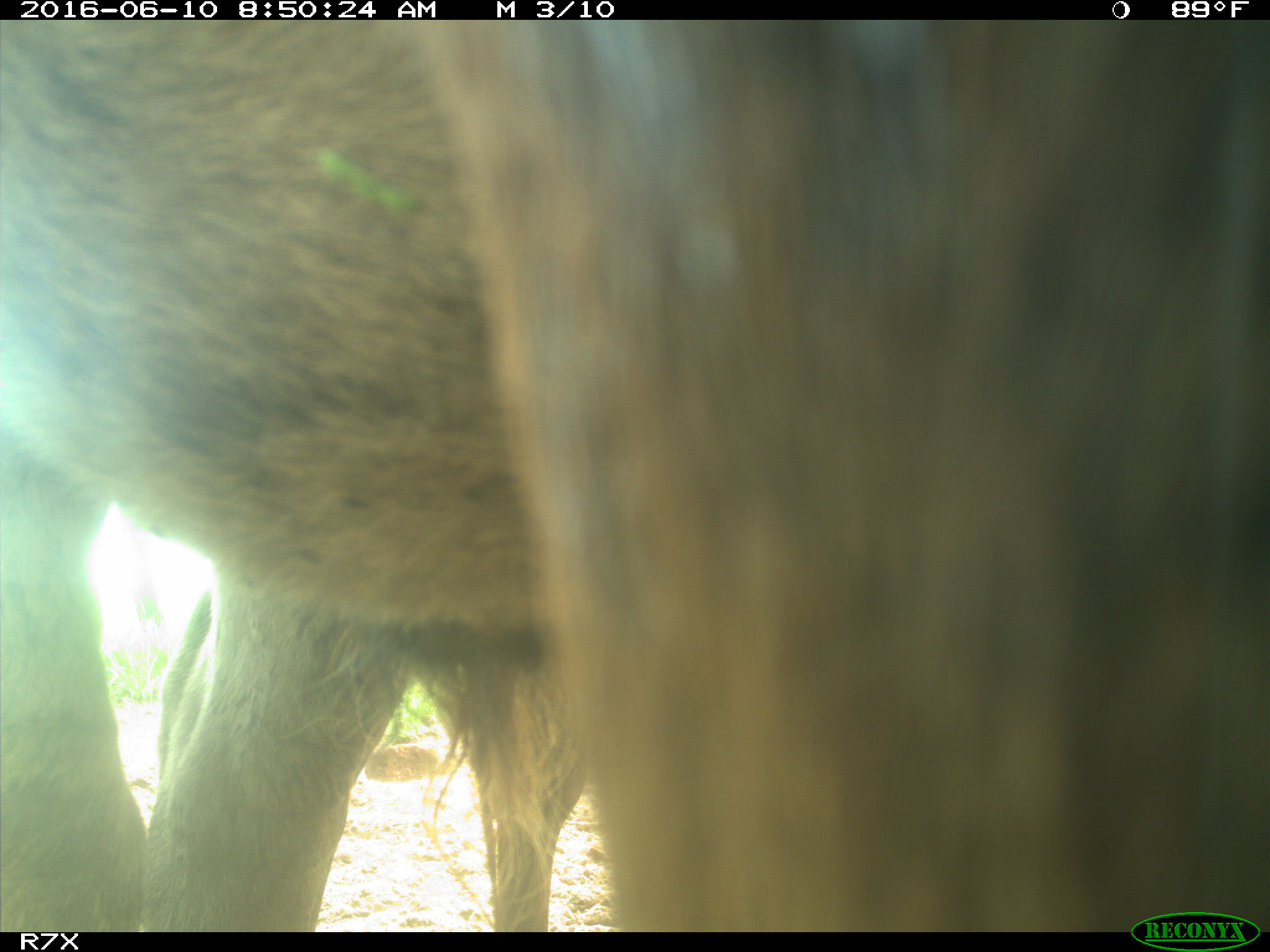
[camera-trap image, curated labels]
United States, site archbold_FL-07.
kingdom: Animalia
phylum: Chordata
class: Mammalia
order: Artiodactyla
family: Bovidae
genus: Bos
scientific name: Bos taurus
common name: domestic cow